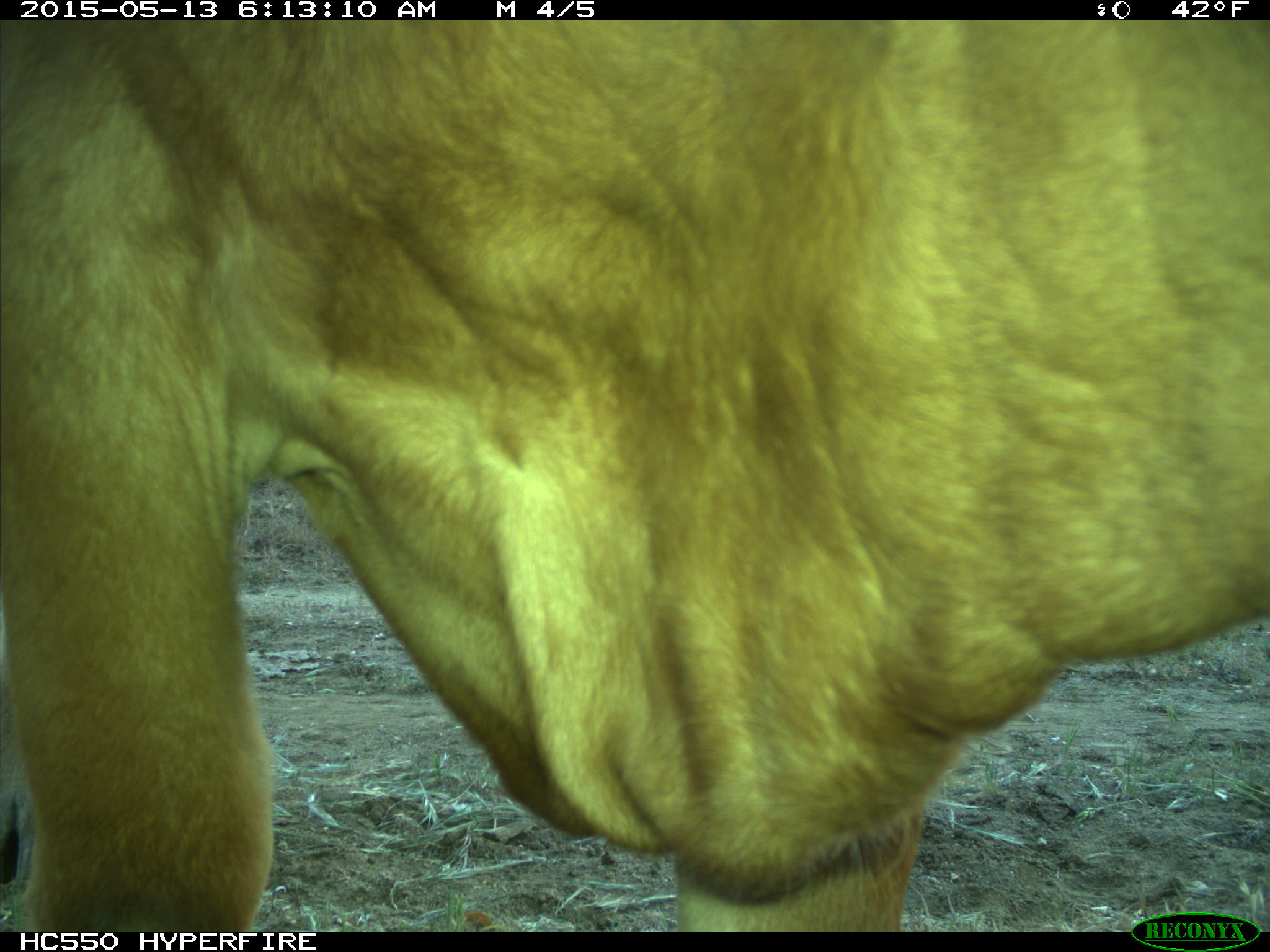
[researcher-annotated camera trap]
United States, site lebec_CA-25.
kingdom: Animalia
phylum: Chordata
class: Mammalia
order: Artiodactyla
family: Bovidae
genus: Bos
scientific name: Bos taurus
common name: domestic cow